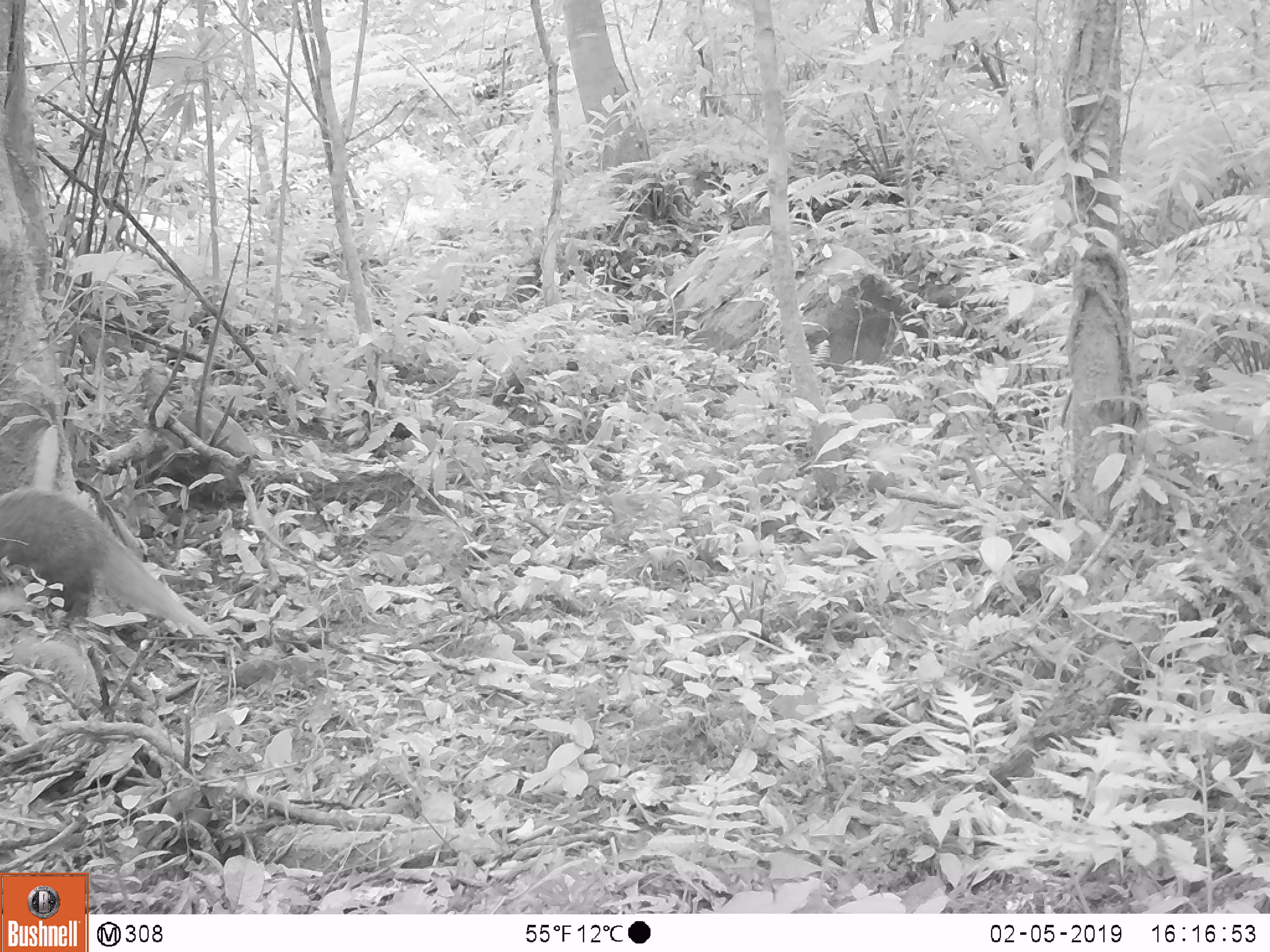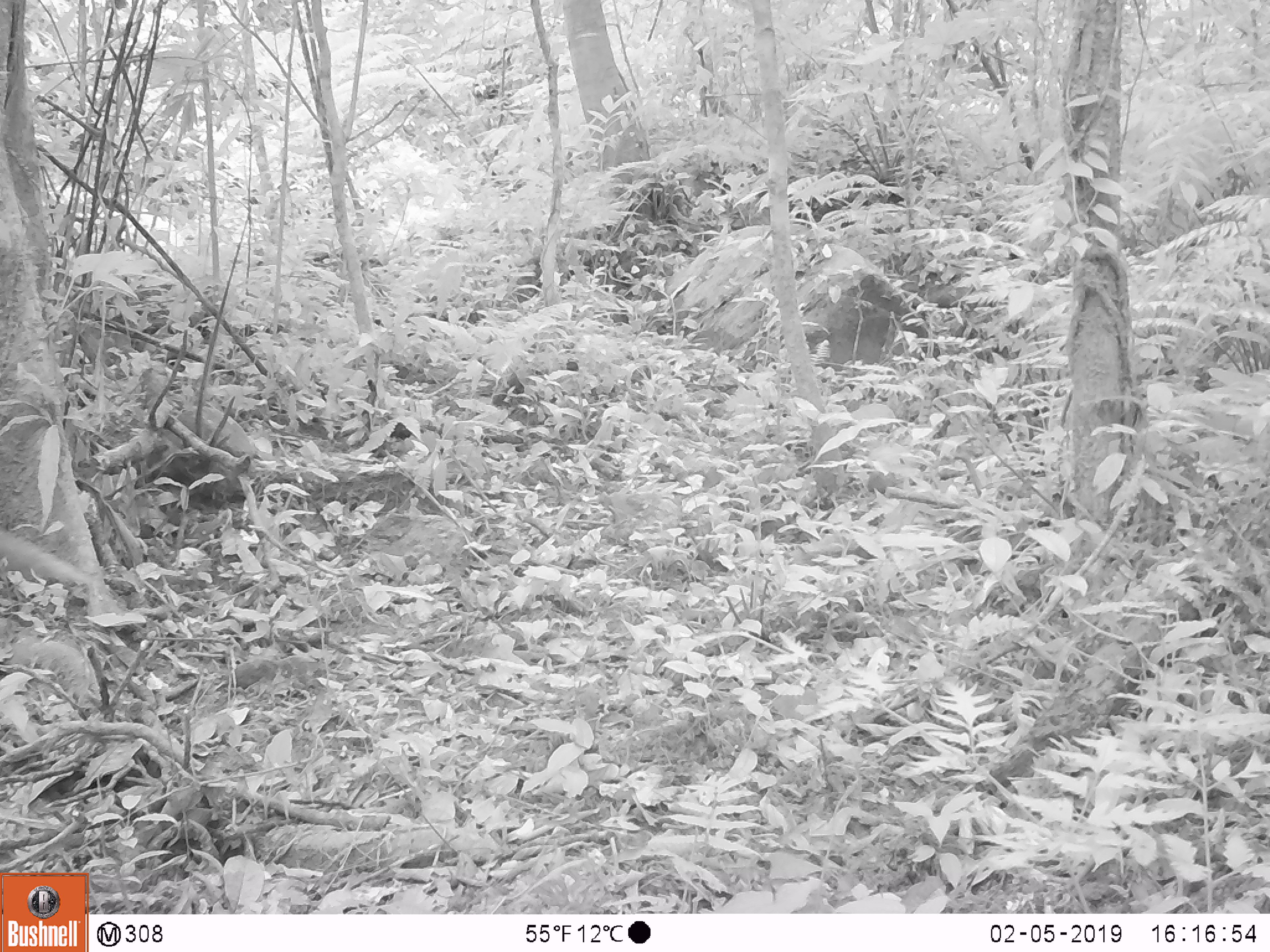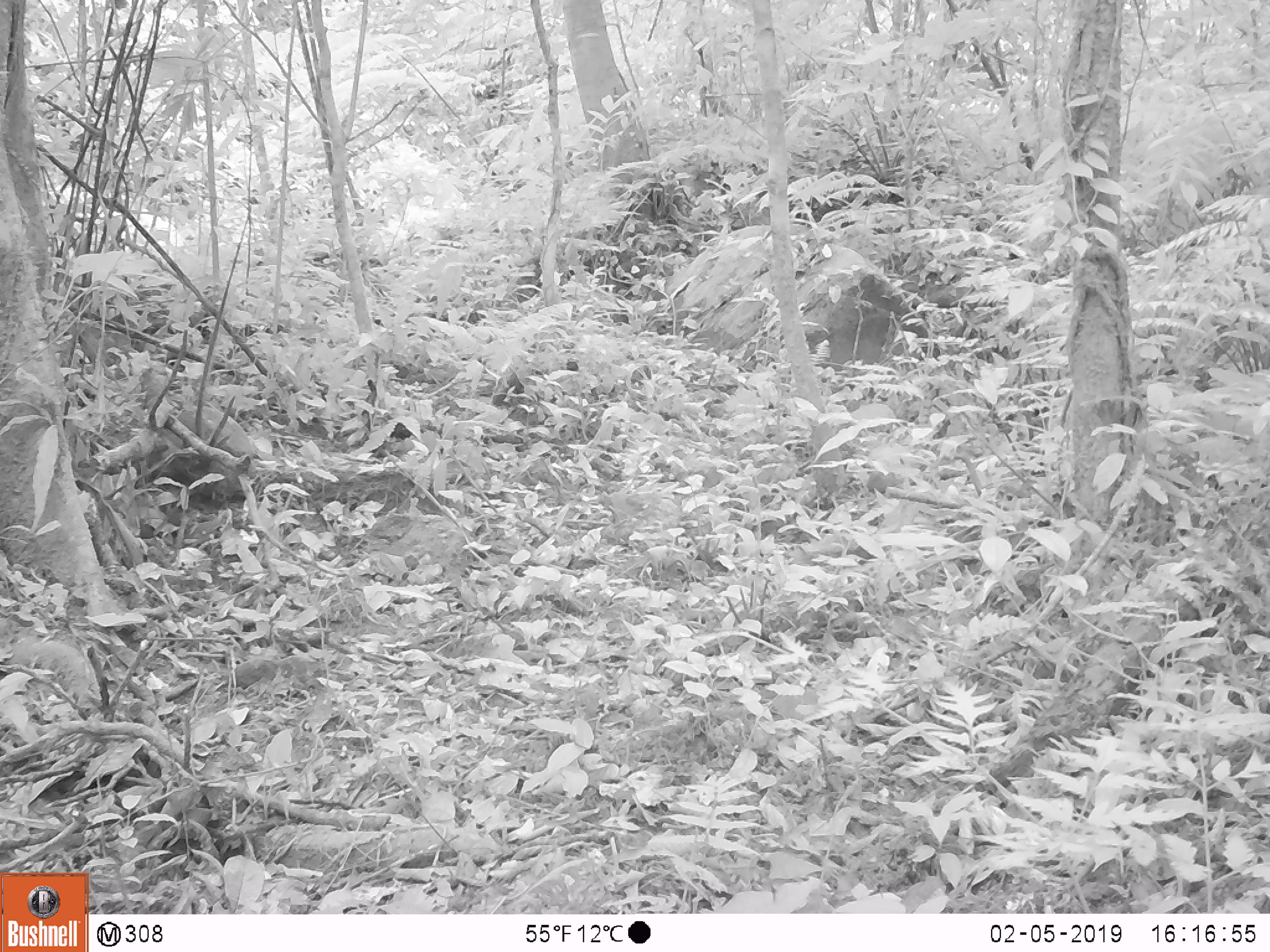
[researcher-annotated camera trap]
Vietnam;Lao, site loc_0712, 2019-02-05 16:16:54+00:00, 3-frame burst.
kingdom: Animalia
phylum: Chordata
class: Mammalia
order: Carnivora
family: Herpestidae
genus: Urva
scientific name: Urva urva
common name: crab-eating mongoose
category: crab eating mongoose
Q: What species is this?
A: Crab eating mongoose (crab-eating mongoose) (Urva urva).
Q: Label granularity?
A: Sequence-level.